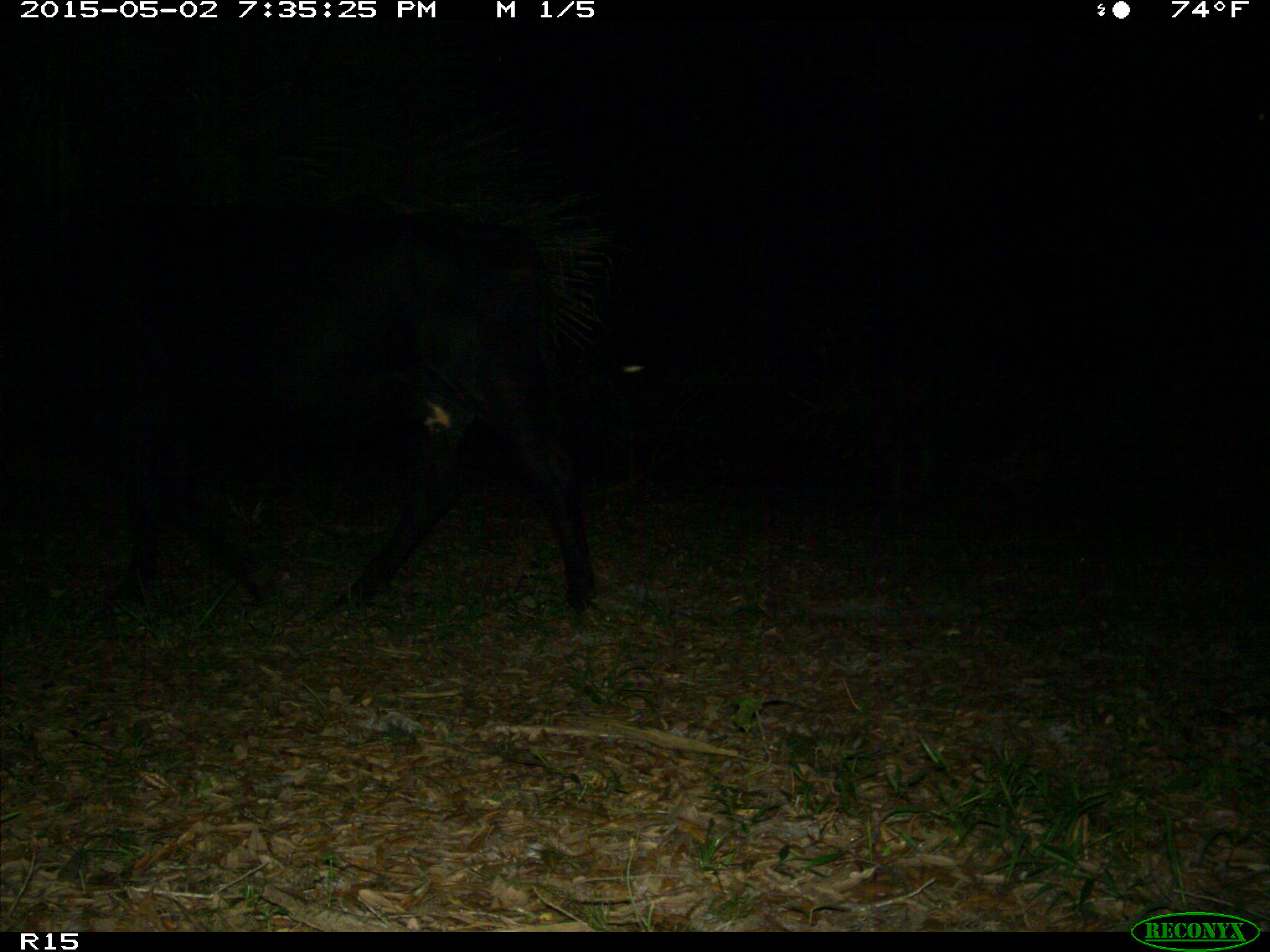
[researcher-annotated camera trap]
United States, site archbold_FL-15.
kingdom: Animalia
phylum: Chordata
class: Mammalia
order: Artiodactyla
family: Bovidae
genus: Bos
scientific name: Bos taurus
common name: domestic cow